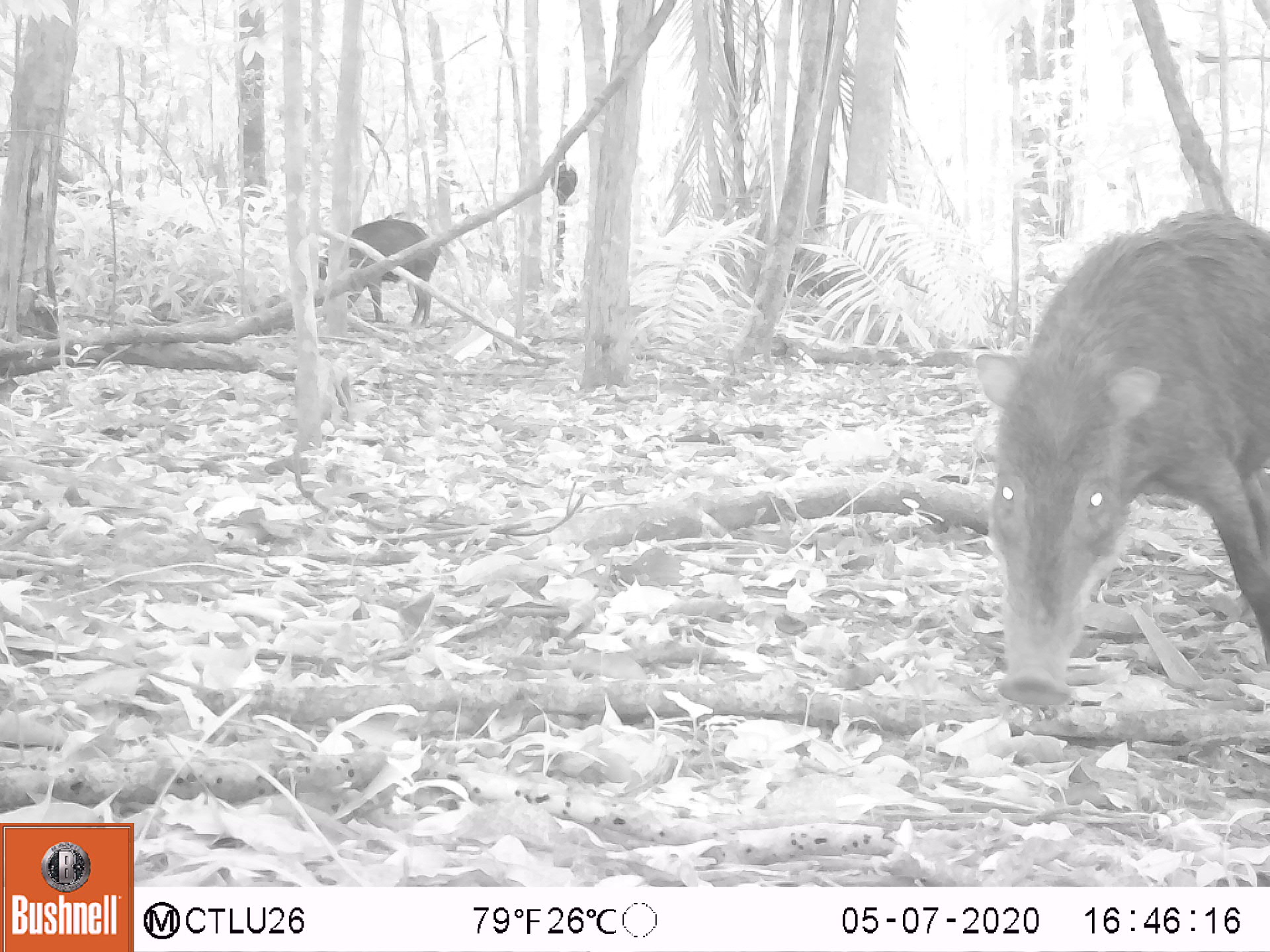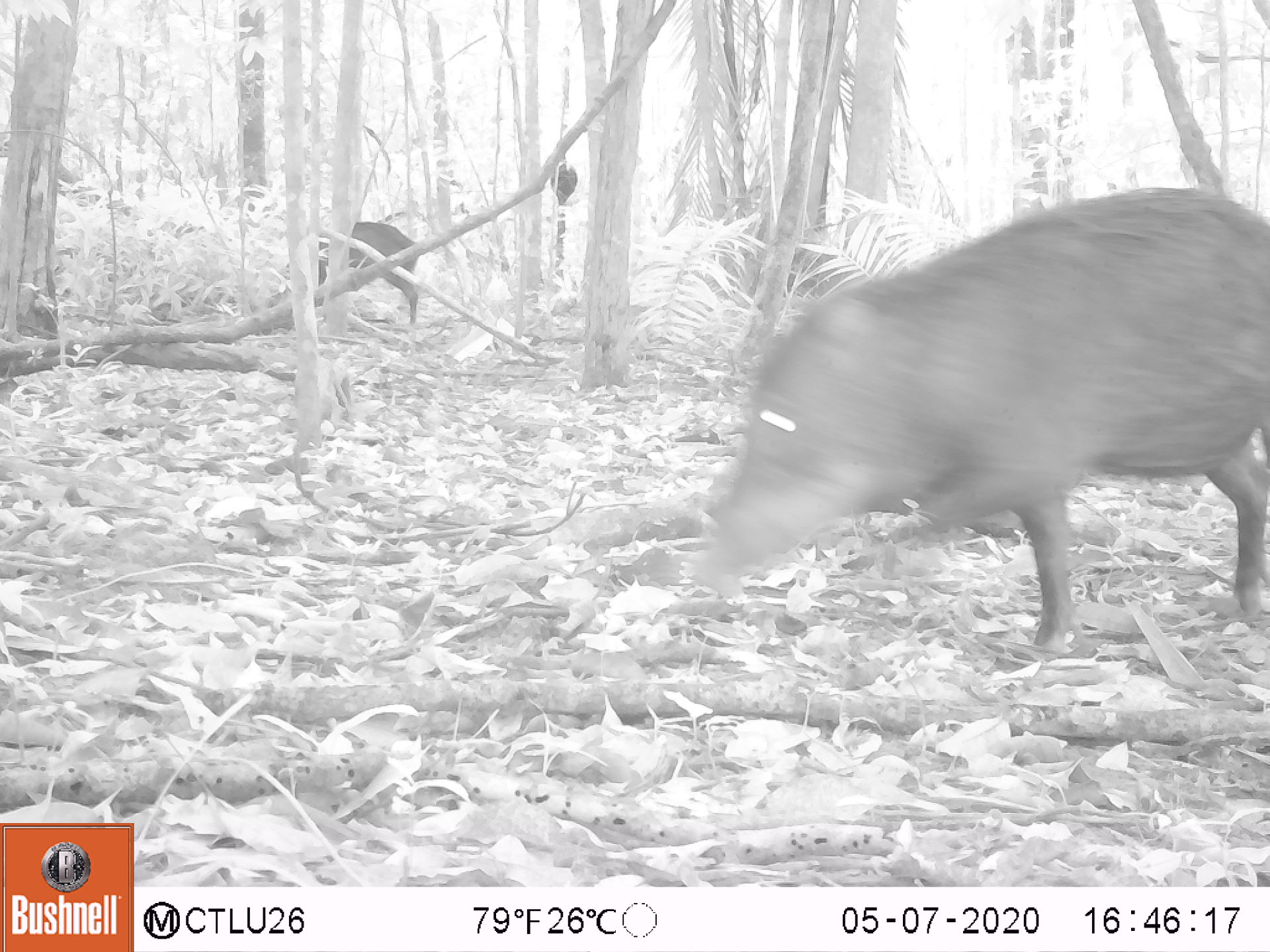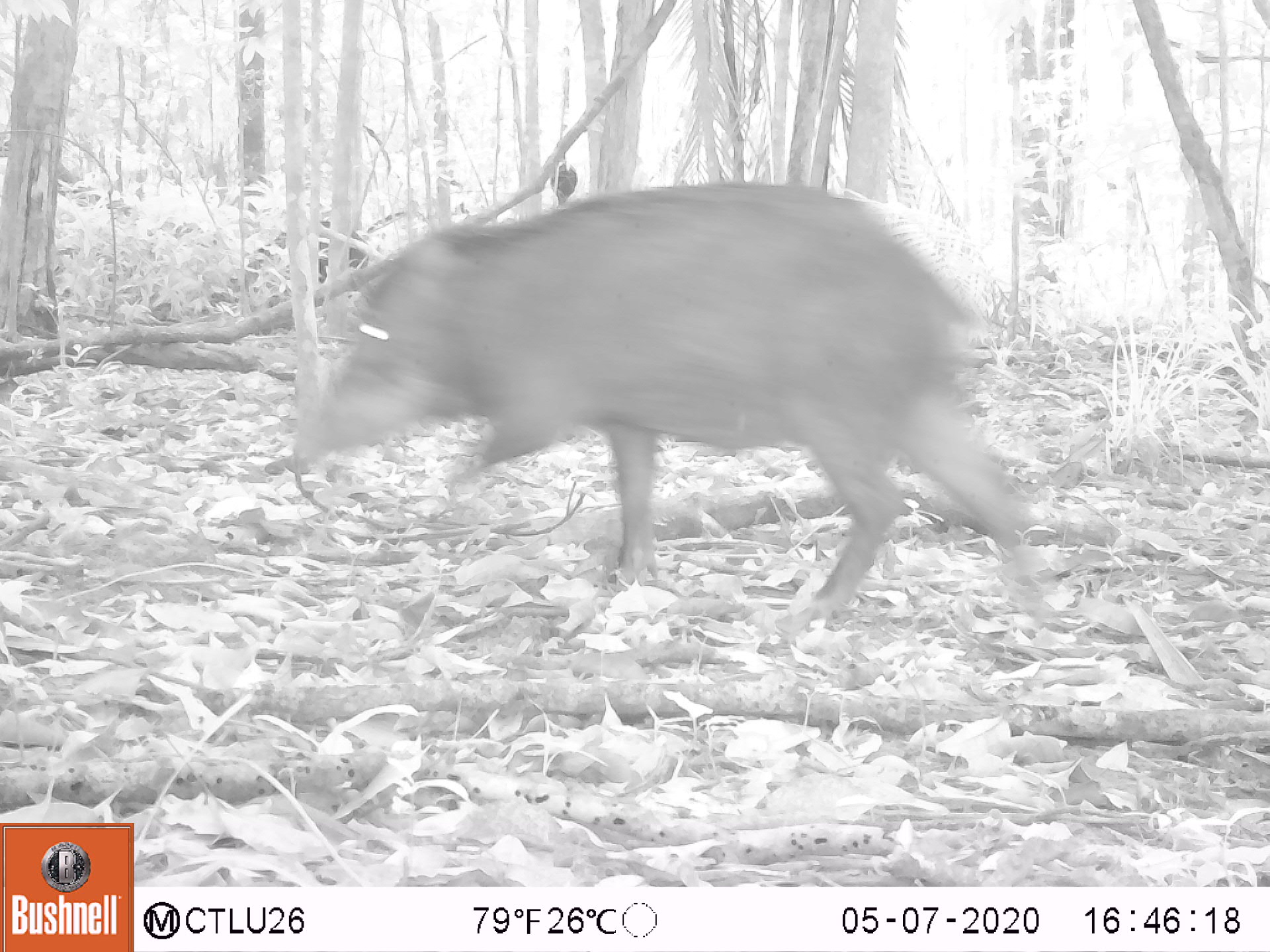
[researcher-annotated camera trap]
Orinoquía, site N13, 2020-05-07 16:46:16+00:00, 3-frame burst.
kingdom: Animalia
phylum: Chordata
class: Mammalia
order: Artiodactyla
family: Tayassuidae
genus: Tayassu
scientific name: Tayassu pecari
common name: white-lipped peccary